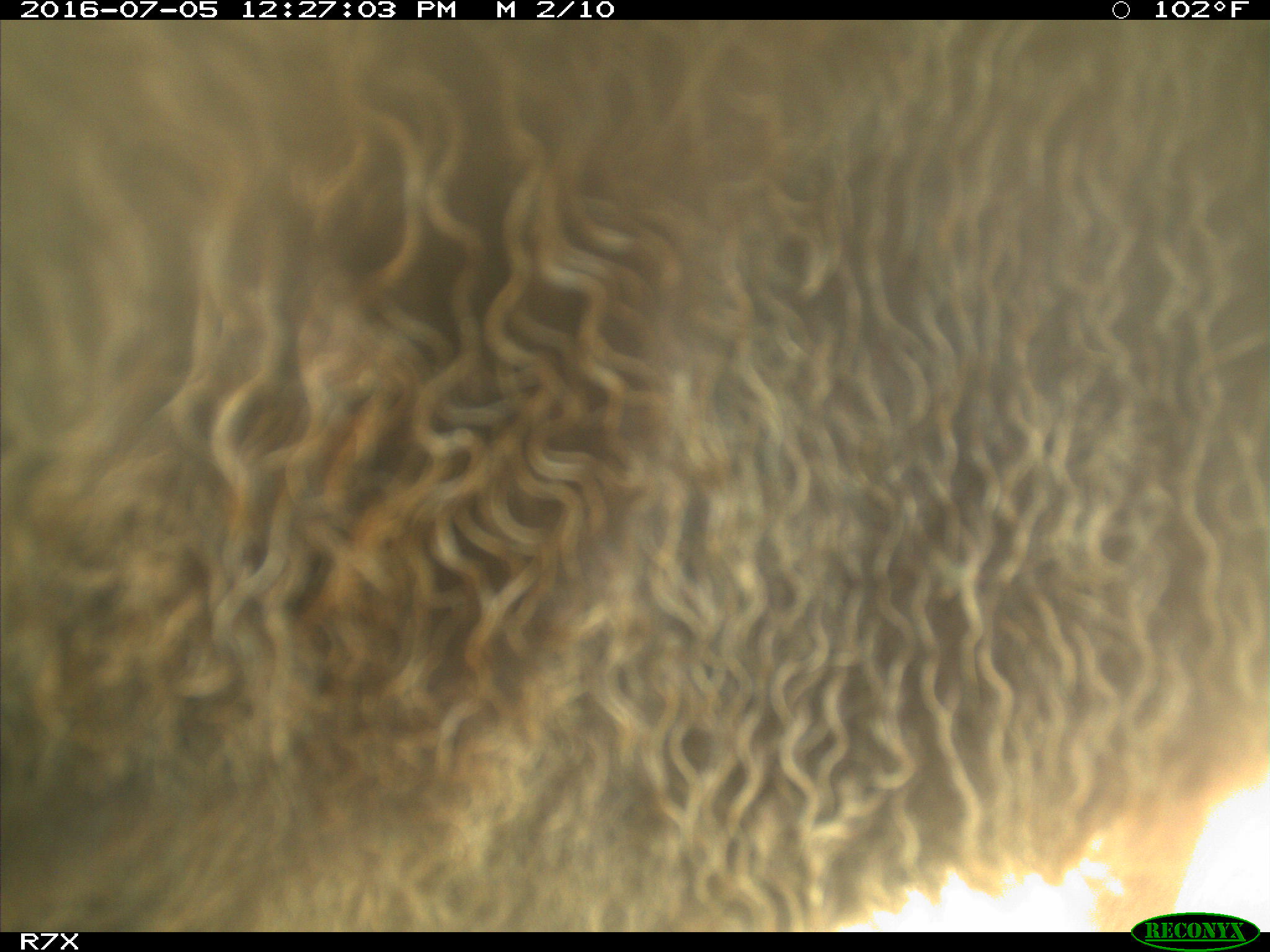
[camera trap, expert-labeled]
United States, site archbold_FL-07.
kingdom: Animalia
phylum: Chordata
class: Mammalia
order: Artiodactyla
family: Bovidae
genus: Bos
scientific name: Bos taurus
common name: domestic cow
Bos taurus (domestic cow).